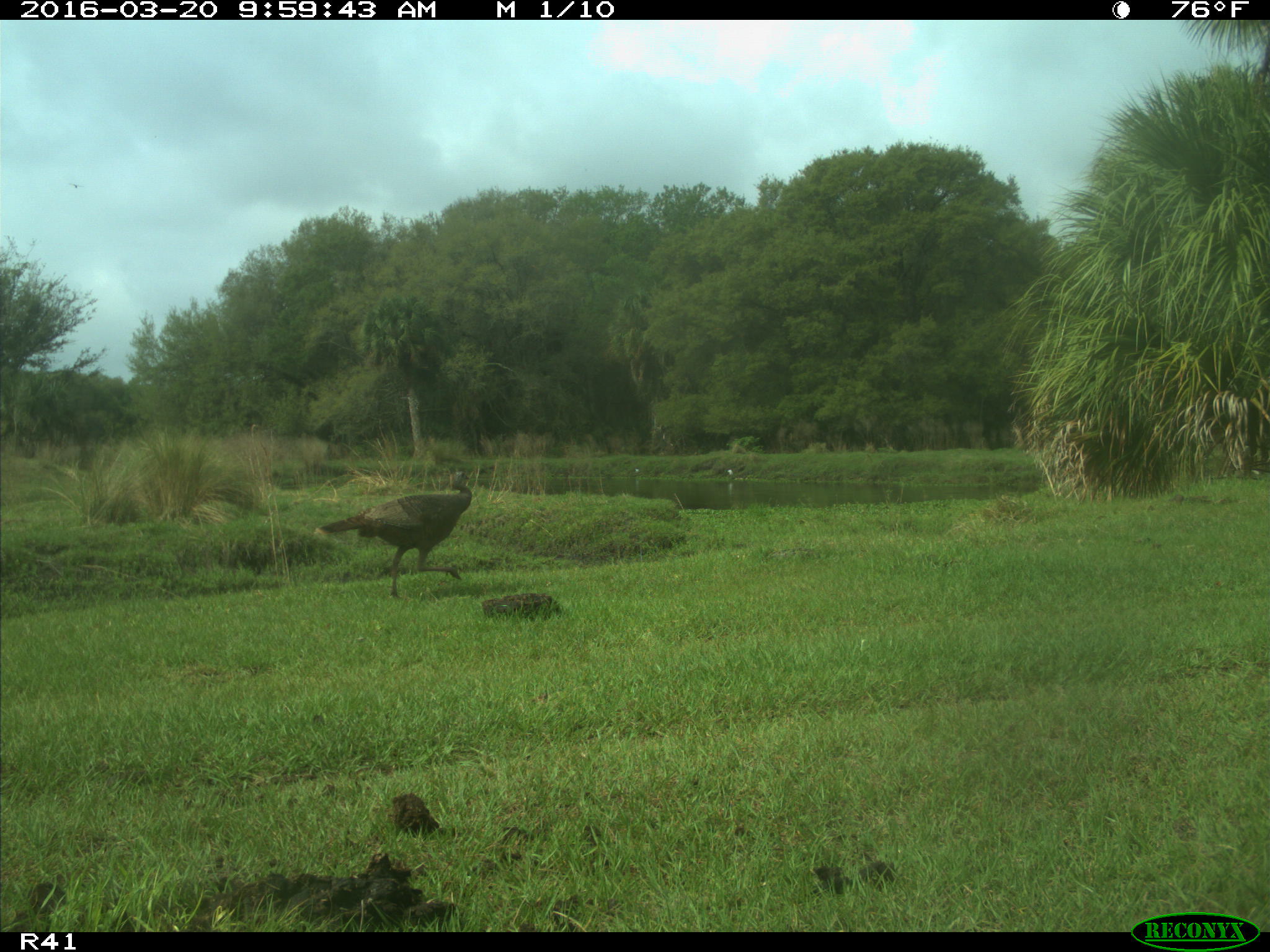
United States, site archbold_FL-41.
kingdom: Animalia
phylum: Chordata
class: Aves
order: Galliformes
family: Phasianidae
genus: Meleagris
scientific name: Meleagris gallopavo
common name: wild turkey